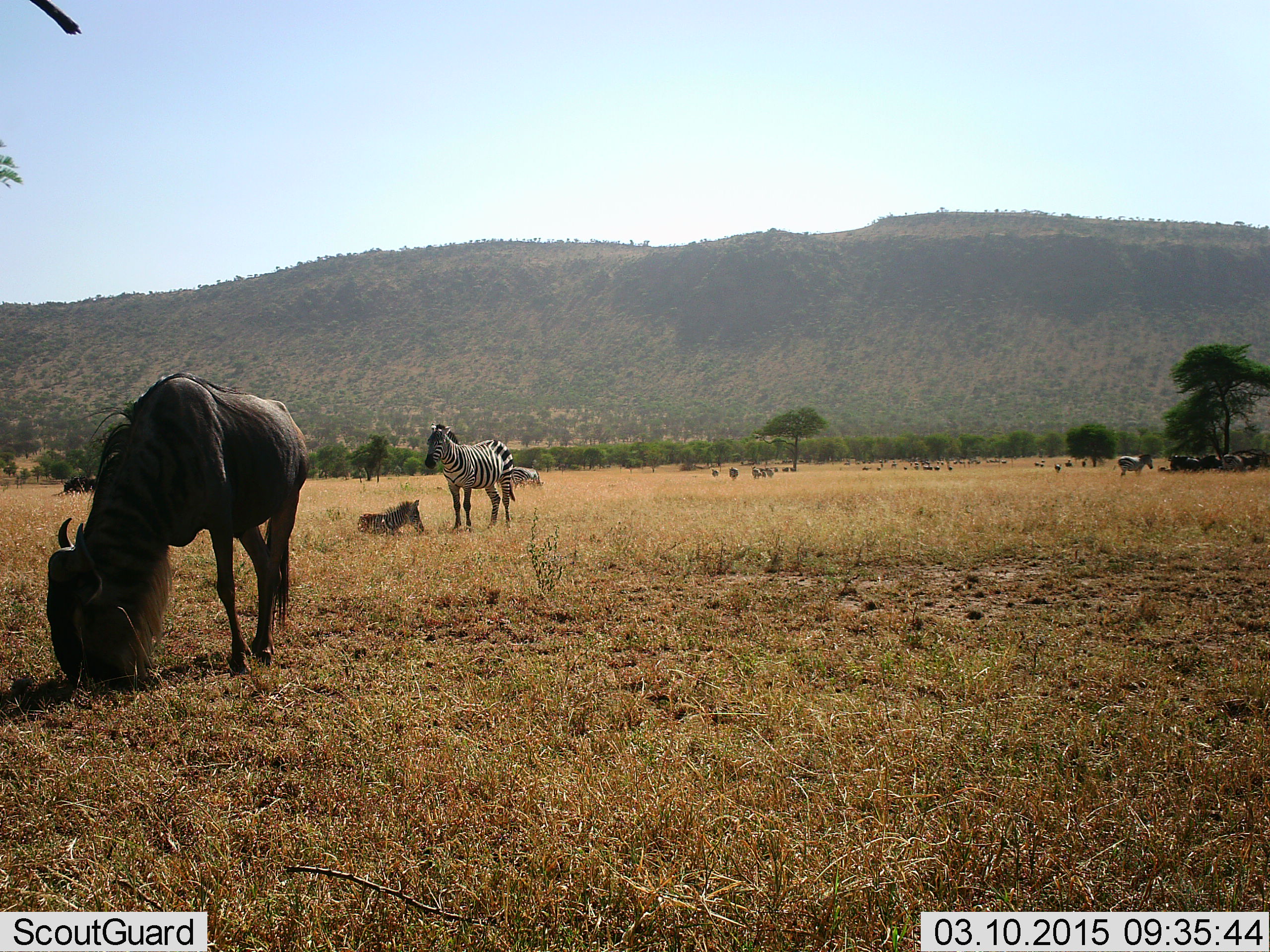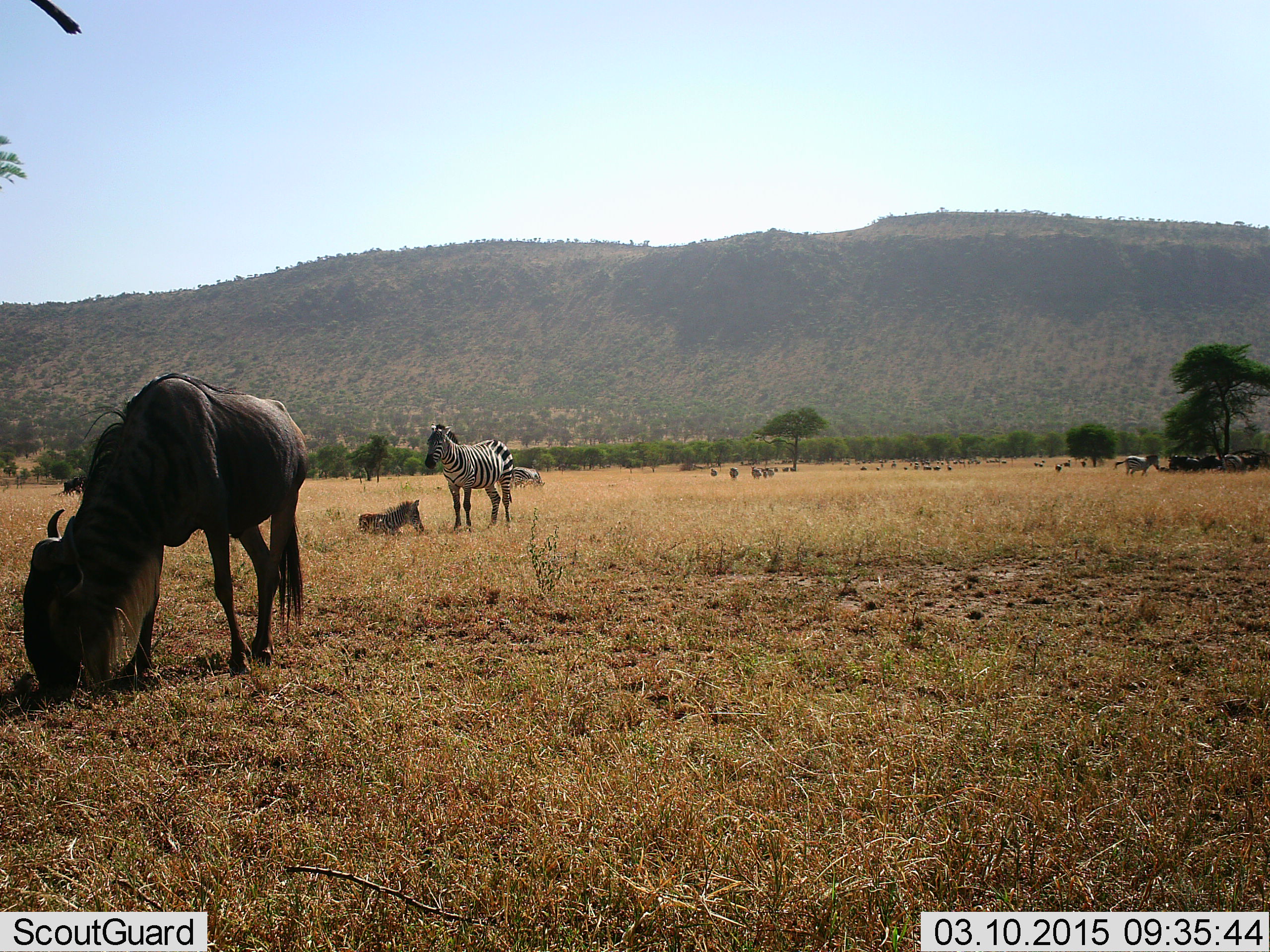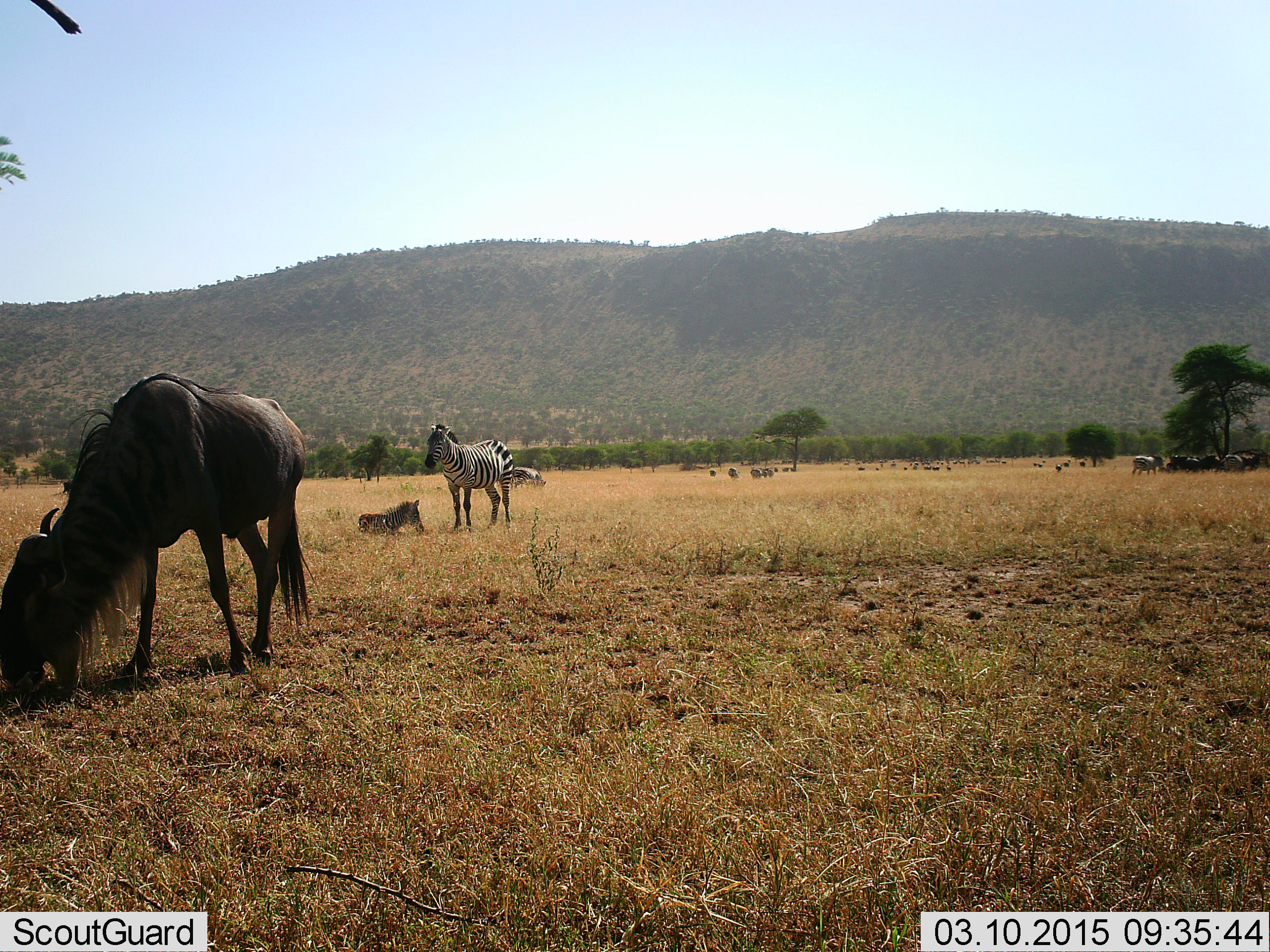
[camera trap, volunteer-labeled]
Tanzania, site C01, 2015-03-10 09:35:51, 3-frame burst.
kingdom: Animalia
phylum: Chordata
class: Mammalia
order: Artiodactyla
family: Bovidae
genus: Connochaetes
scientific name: Connochaetes taurinus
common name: blue wildebeest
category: wildebeest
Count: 11-50.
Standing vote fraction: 40%.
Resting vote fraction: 20%.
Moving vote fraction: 0%.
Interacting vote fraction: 0%.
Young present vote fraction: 0%.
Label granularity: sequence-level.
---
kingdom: Animalia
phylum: Chordata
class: Mammalia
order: Perissodactyla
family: Equidae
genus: Equus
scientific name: Equus quagga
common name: plains zebra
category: zebra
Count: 2.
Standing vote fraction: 70%.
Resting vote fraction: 60%.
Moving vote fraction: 0%.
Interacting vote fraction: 10%.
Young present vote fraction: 60%.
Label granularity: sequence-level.